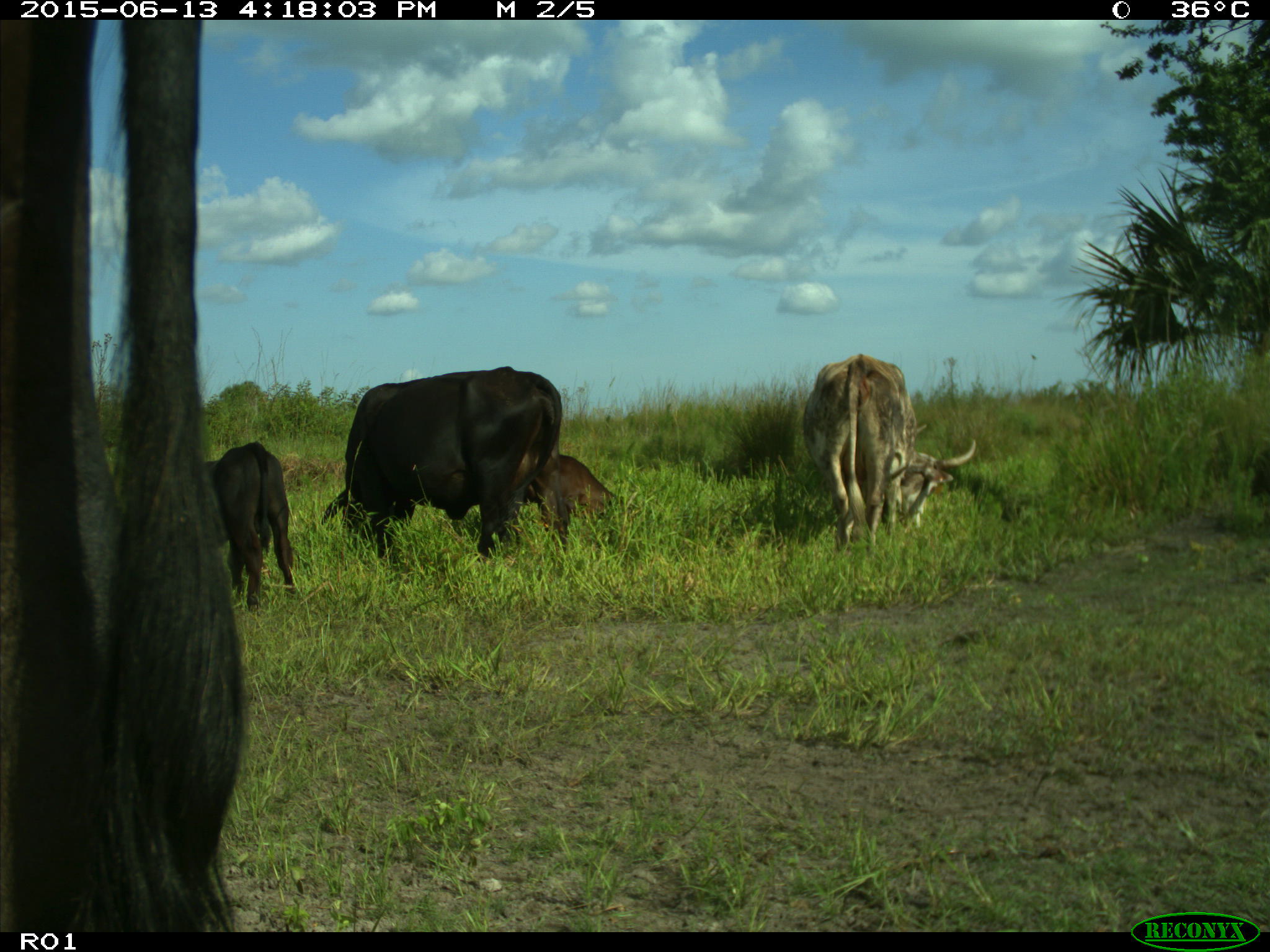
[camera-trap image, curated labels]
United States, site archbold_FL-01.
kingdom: Animalia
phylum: Chordata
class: Mammalia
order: Artiodactyla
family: Bovidae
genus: Bos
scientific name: Bos taurus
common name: domestic cow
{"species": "Bos taurus (domestic cow)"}